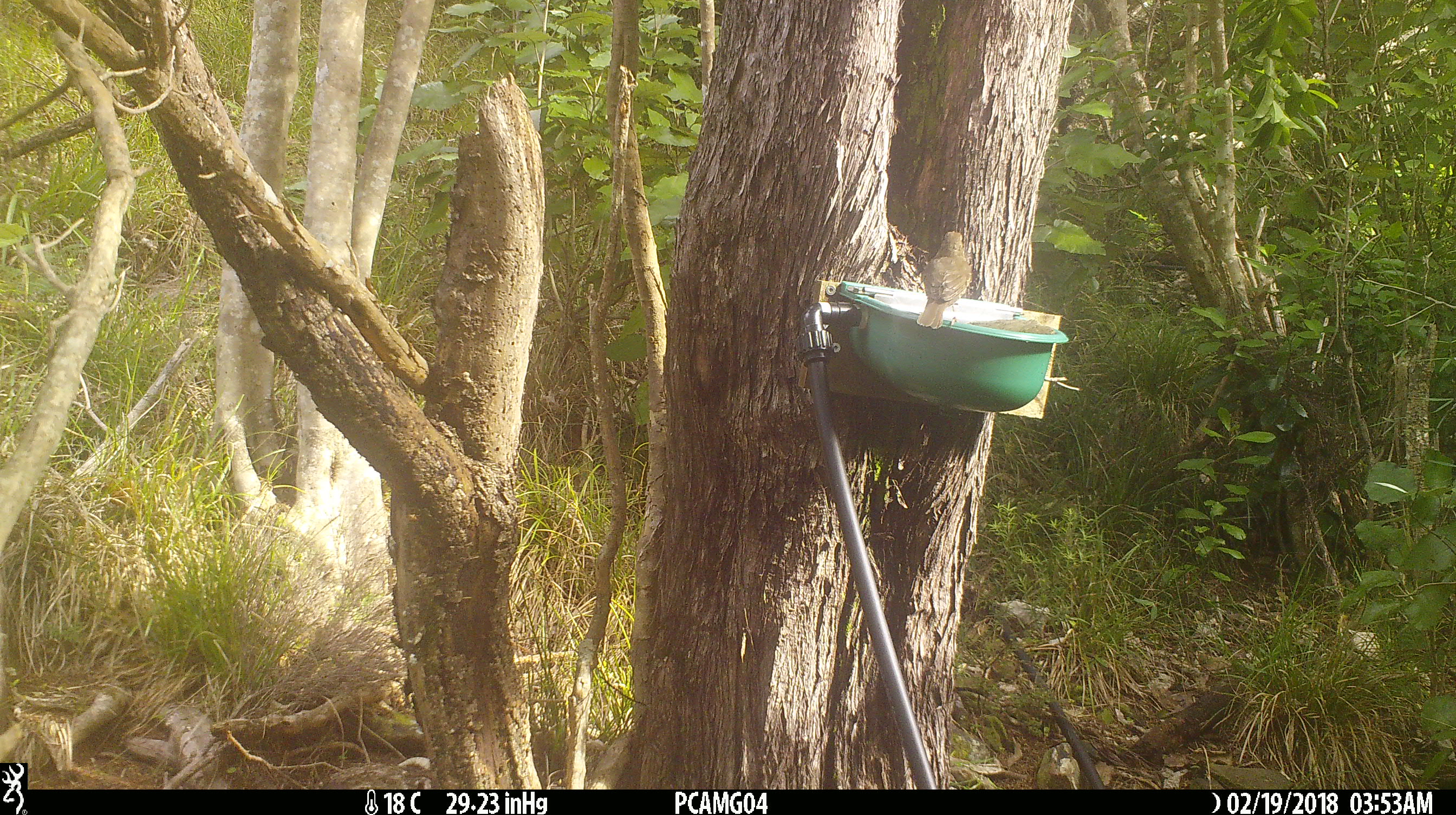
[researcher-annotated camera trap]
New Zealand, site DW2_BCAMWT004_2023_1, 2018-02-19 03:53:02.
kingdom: Animalia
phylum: Chordata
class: Aves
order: Passeriformes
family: Turdidae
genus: Turdus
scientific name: Turdus philomelos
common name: song thrush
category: thrush